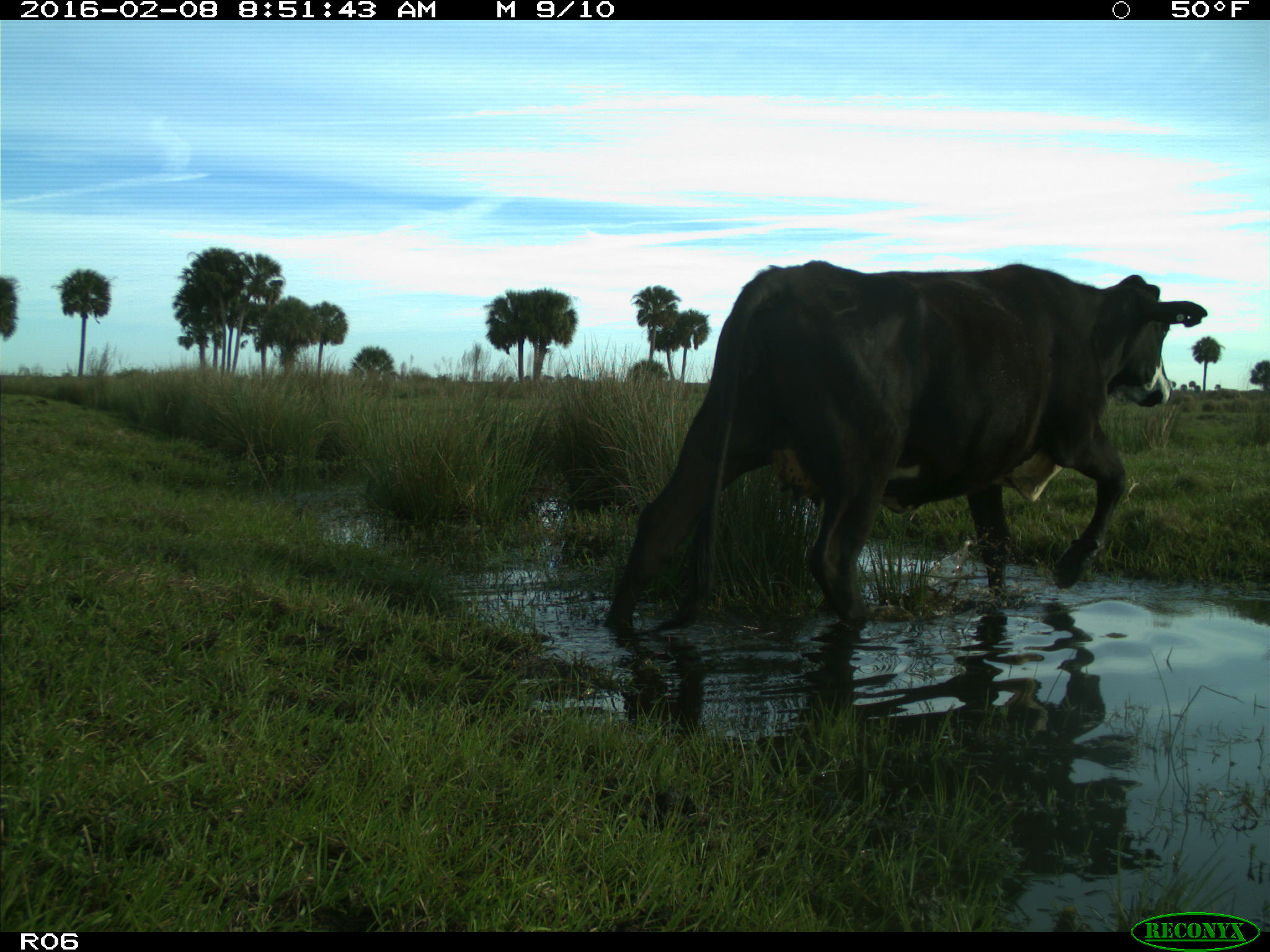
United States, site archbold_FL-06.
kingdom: Animalia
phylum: Chordata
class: Mammalia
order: Artiodactyla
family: Bovidae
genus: Bos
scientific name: Bos taurus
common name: domestic cow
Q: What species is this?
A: Bos taurus (domestic cow).